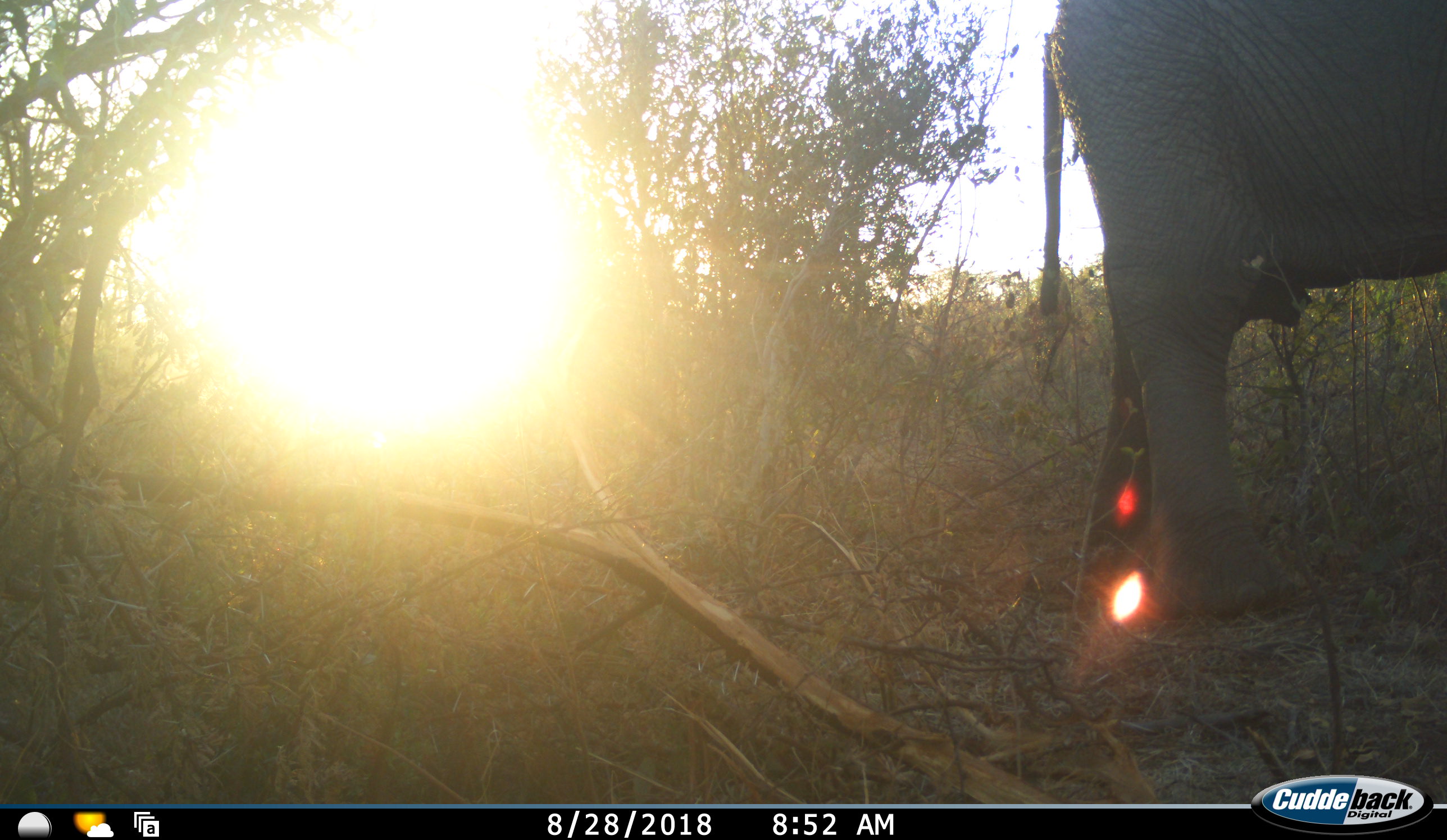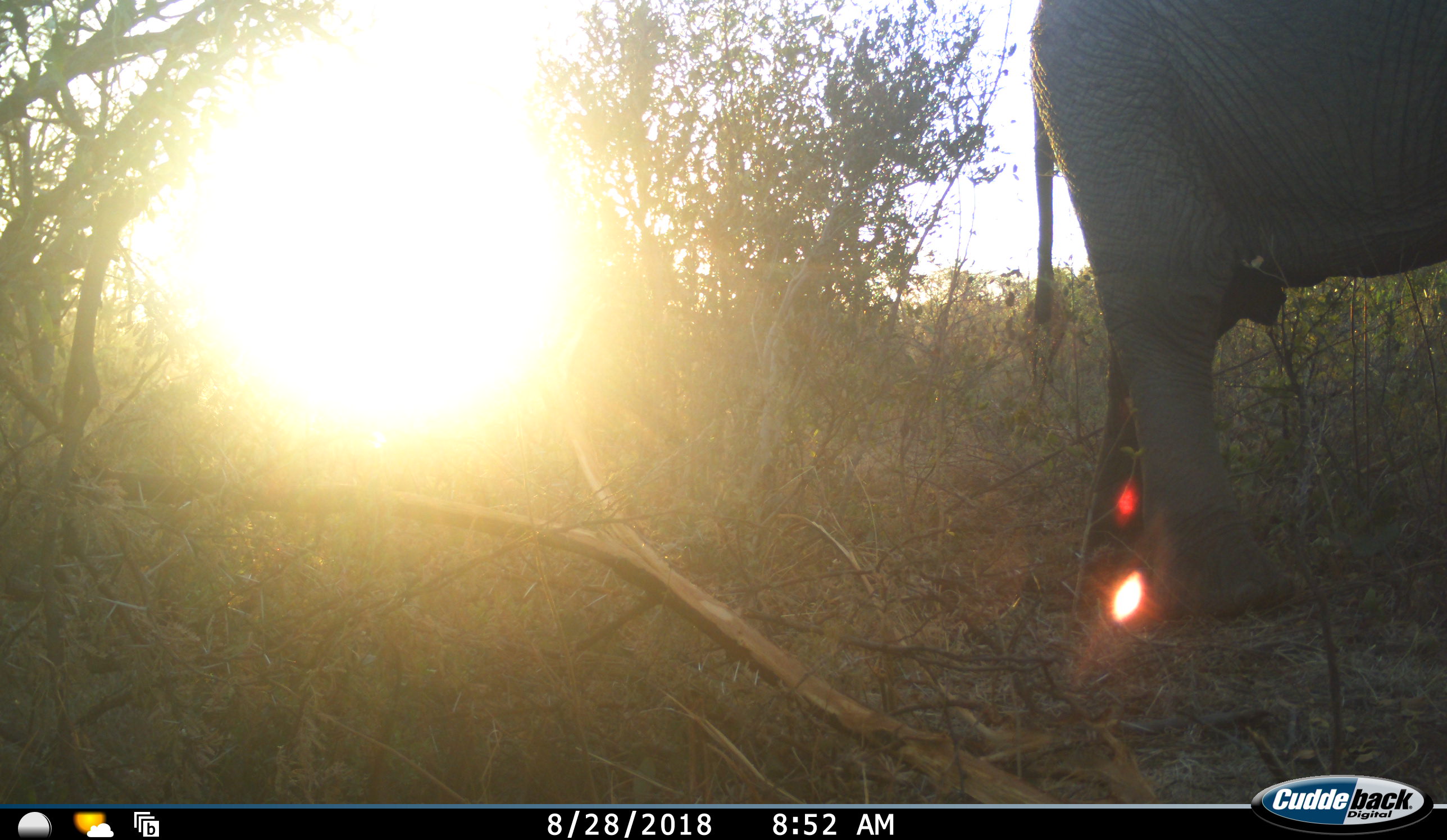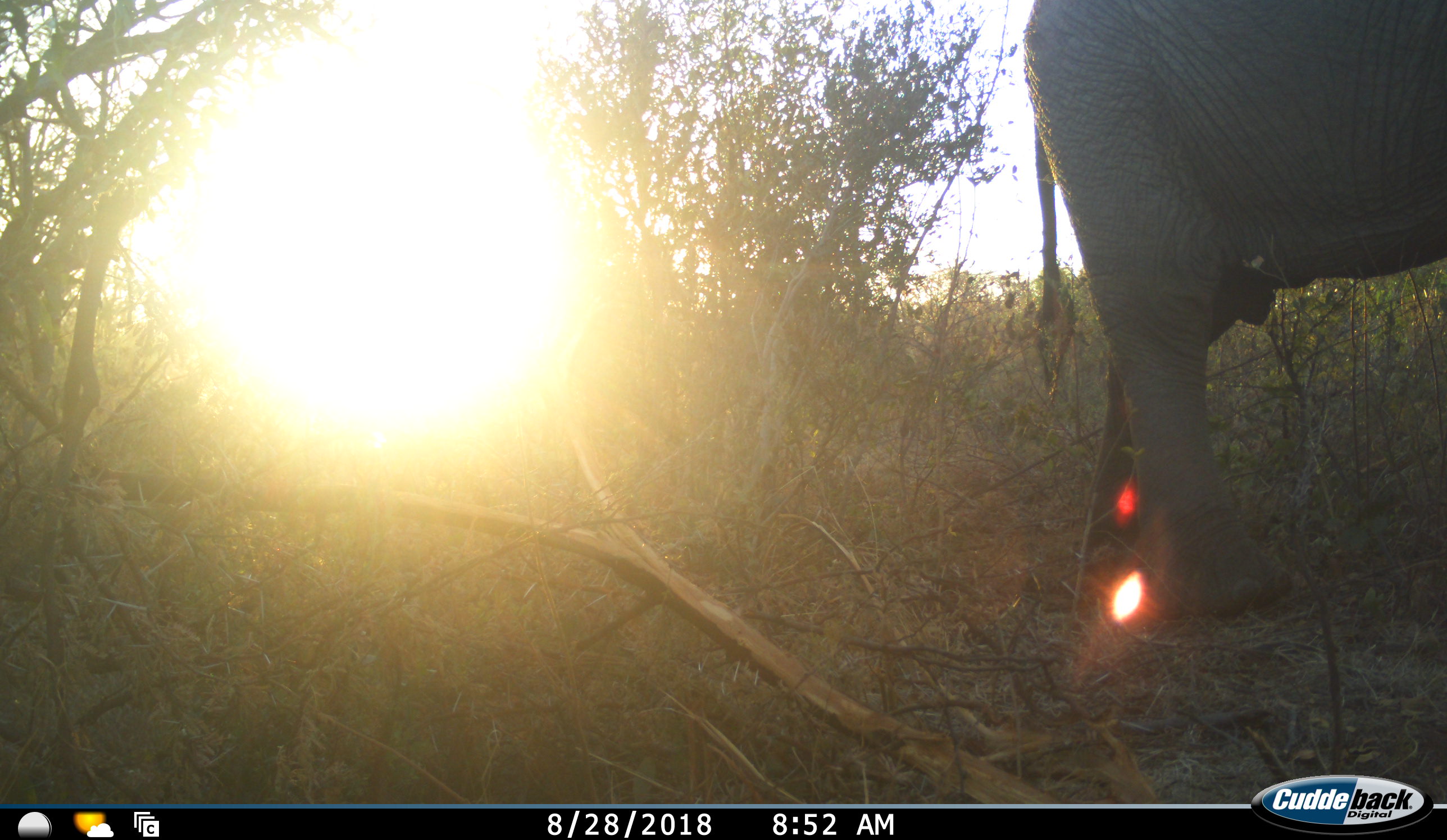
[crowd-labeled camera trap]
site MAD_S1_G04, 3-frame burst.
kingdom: Animalia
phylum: Chordata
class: Mammalia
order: Proboscidea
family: Elephantidae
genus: Loxodonta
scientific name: Loxodonta africana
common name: african bush elephant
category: elephant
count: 1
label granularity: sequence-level